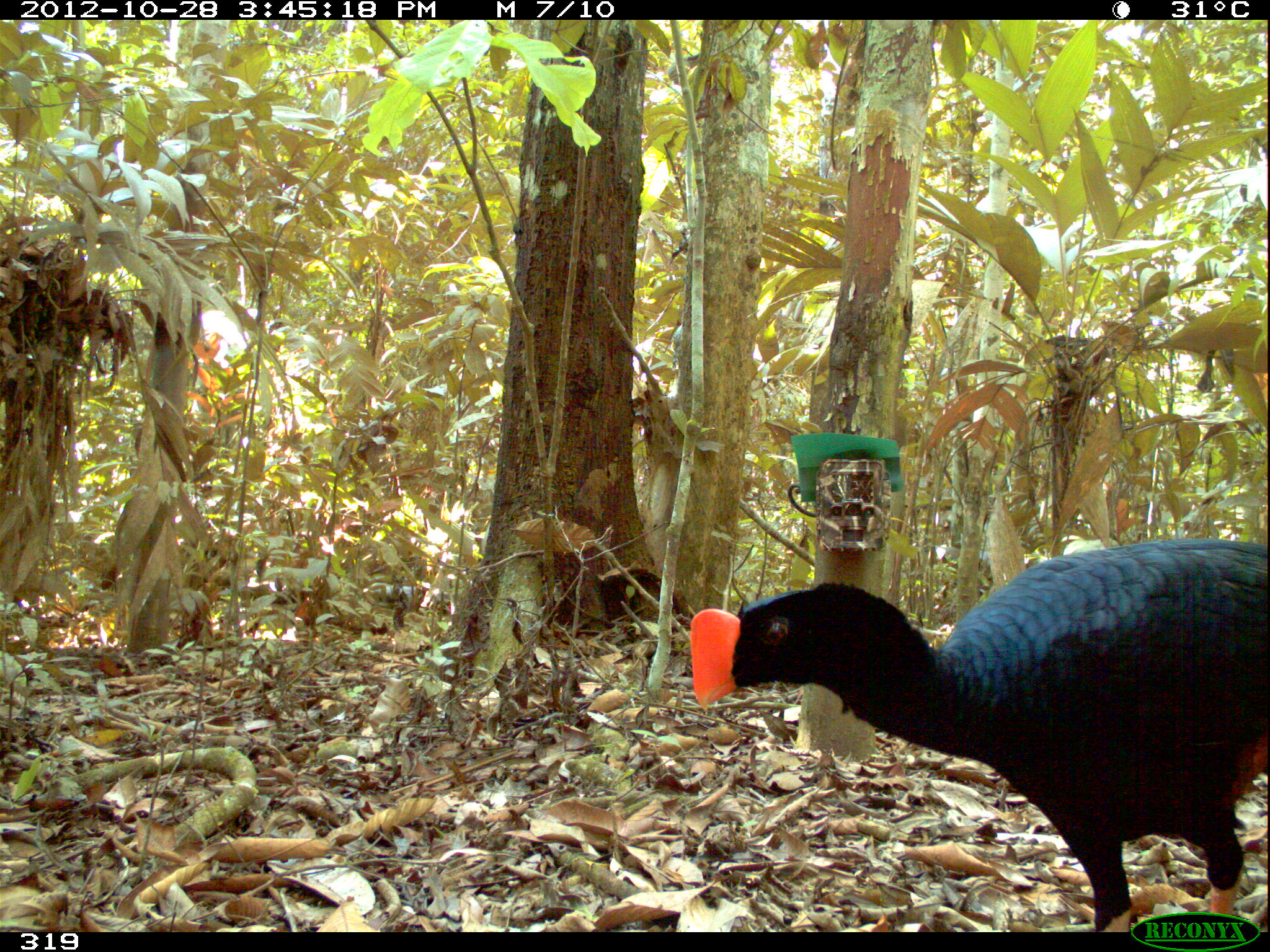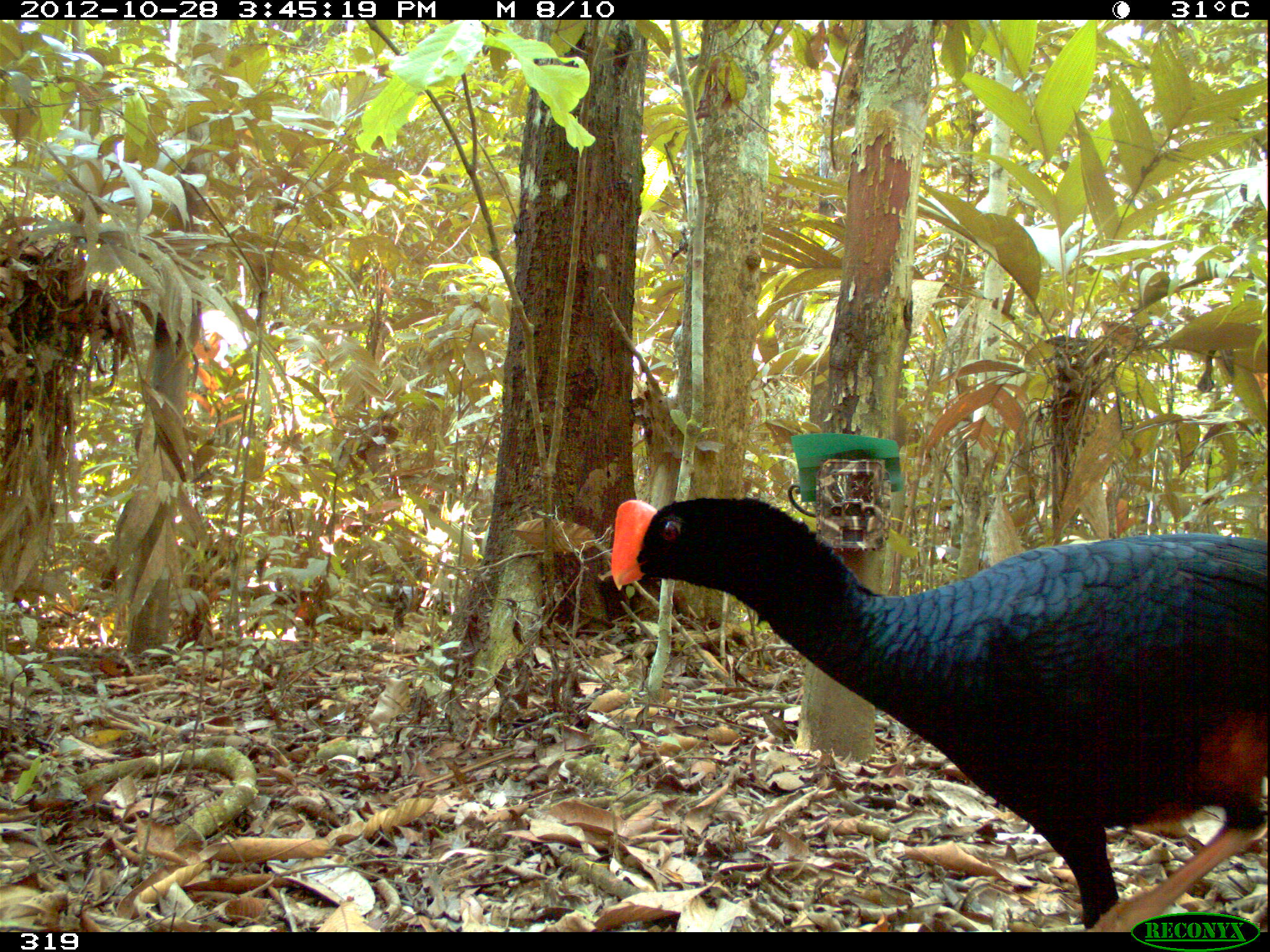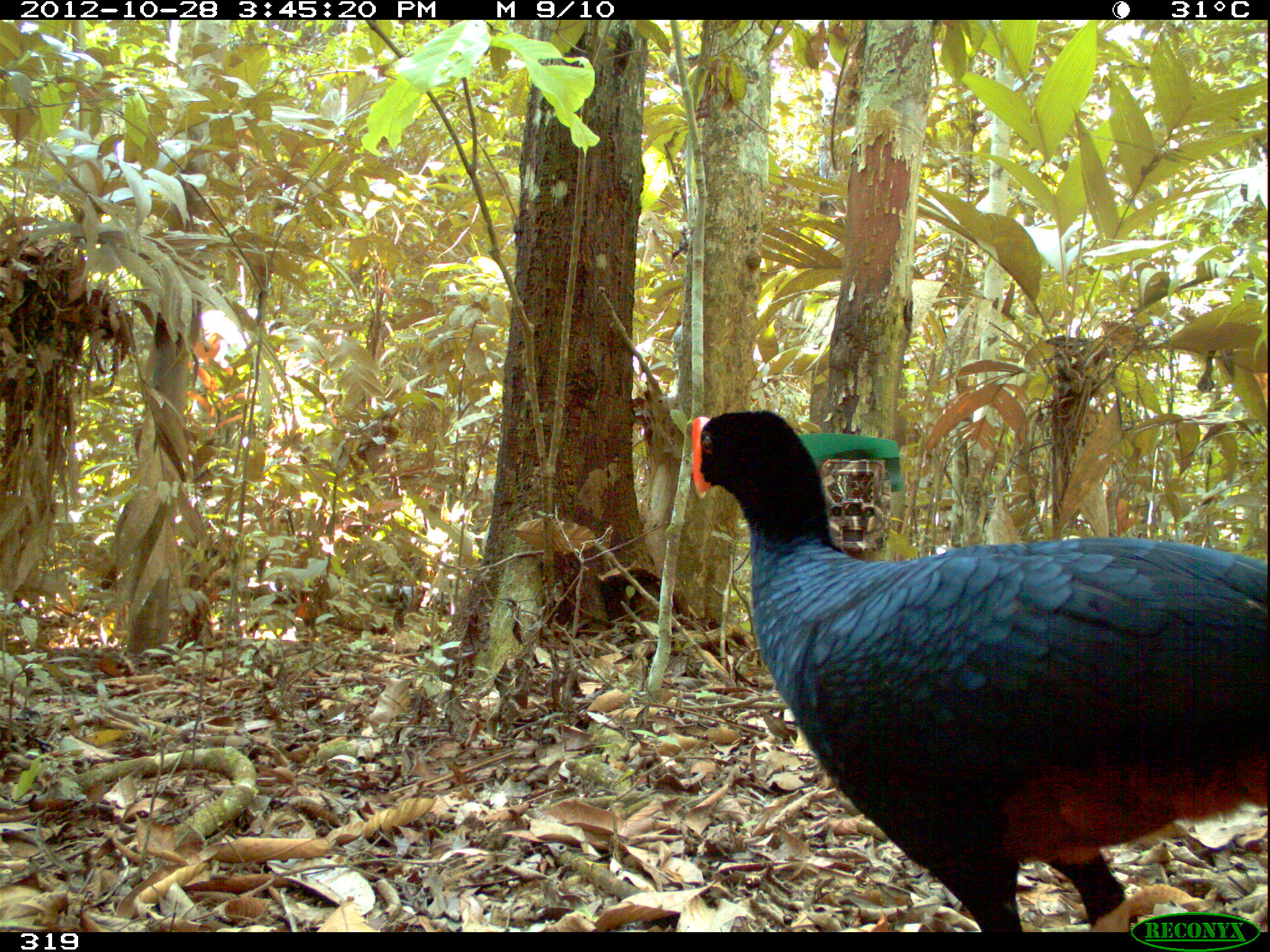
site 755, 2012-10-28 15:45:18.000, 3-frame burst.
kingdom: Animalia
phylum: Chordata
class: Aves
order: Galliformes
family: Cracidae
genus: Mitu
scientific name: Mitu tuberosum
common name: razor-billed curassow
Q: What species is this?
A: Mitu tuberosum (razor-billed curassow).